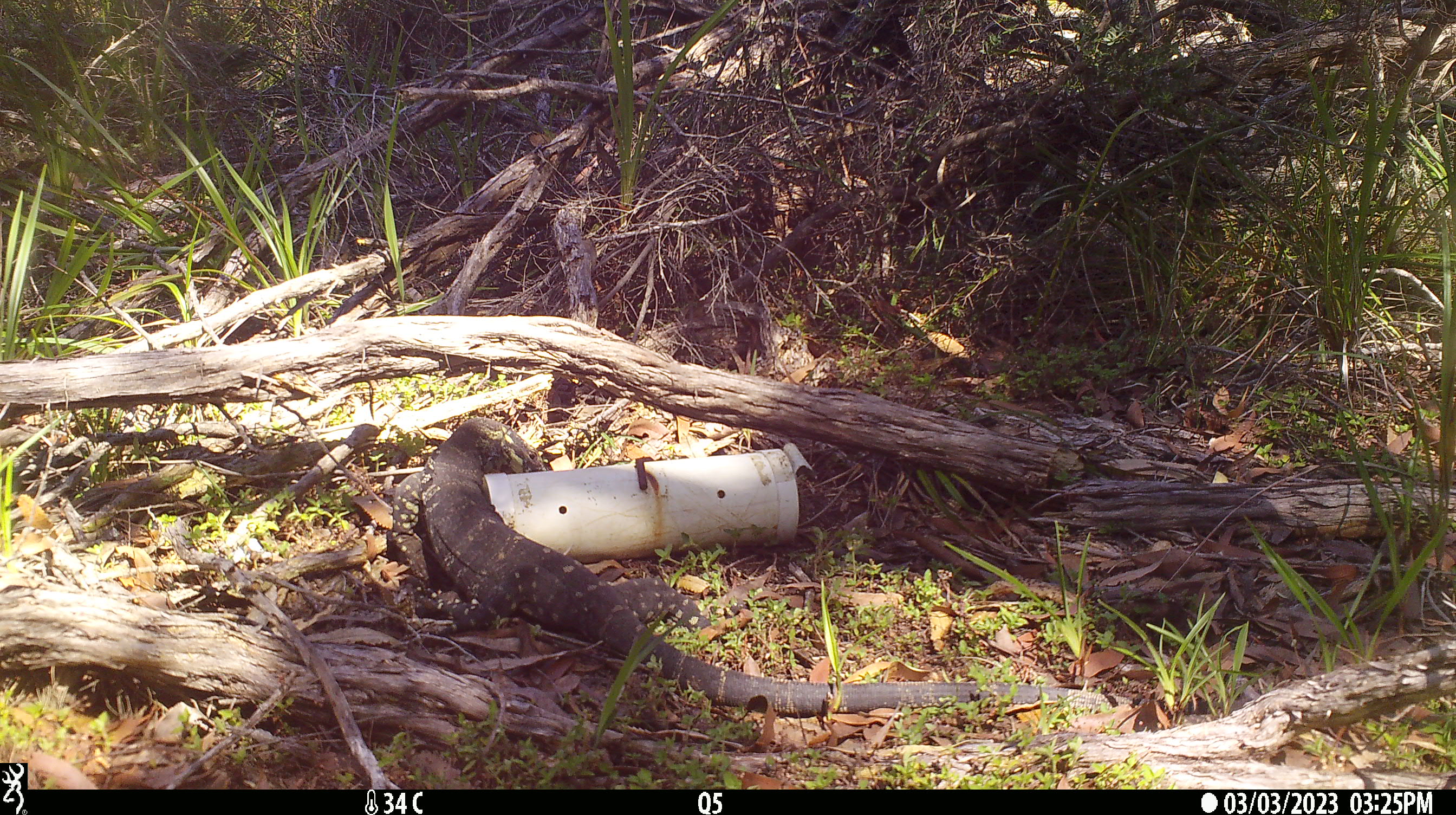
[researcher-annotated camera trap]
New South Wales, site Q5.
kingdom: Animalia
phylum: Chordata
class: Reptilia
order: Squamata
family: Varanidae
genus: Varanus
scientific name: Varanus varius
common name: lace monitor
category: goanna